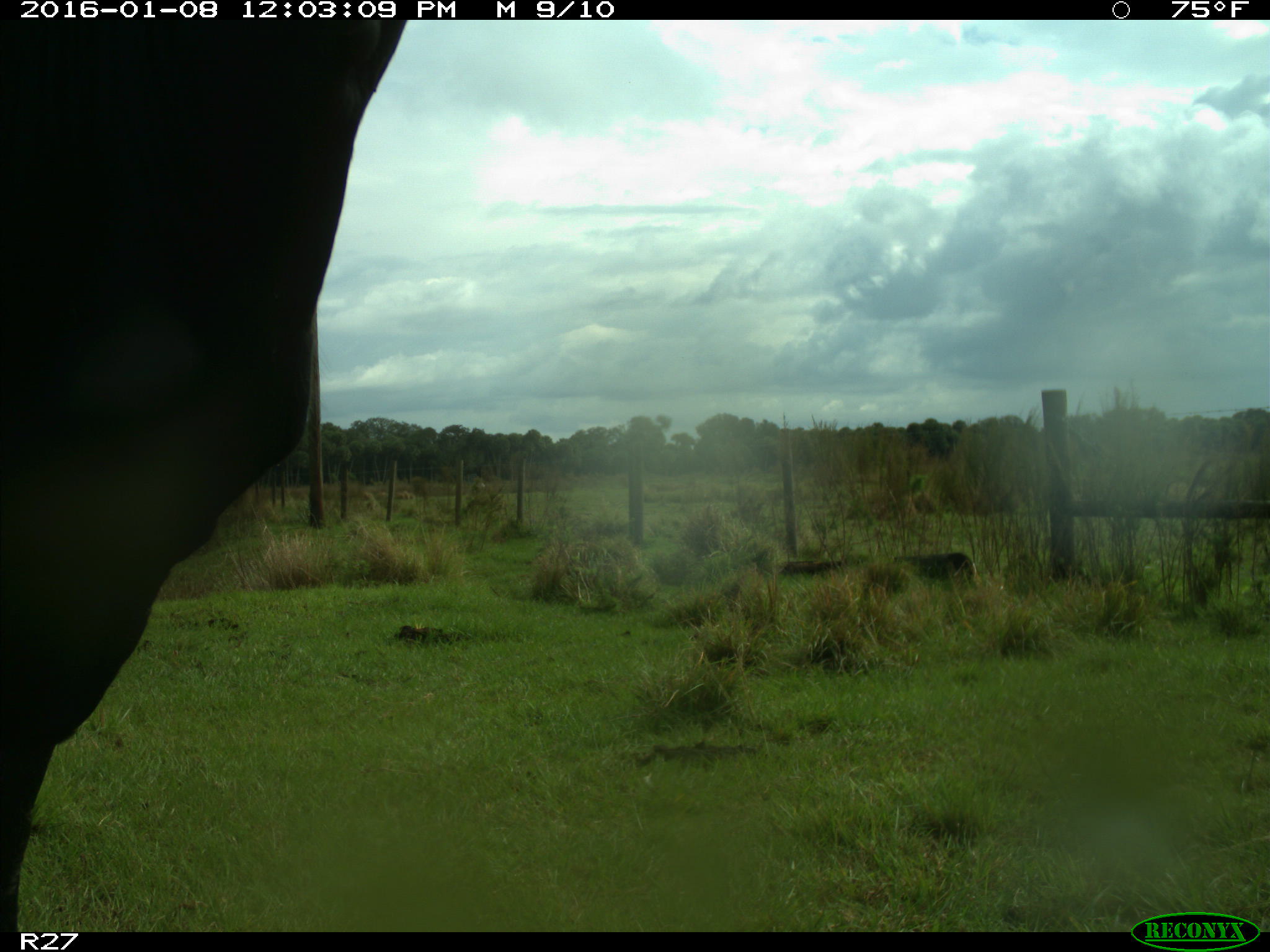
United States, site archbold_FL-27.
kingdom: Animalia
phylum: Chordata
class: Mammalia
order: Artiodactyla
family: Bovidae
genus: Bos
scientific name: Bos taurus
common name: domestic cow